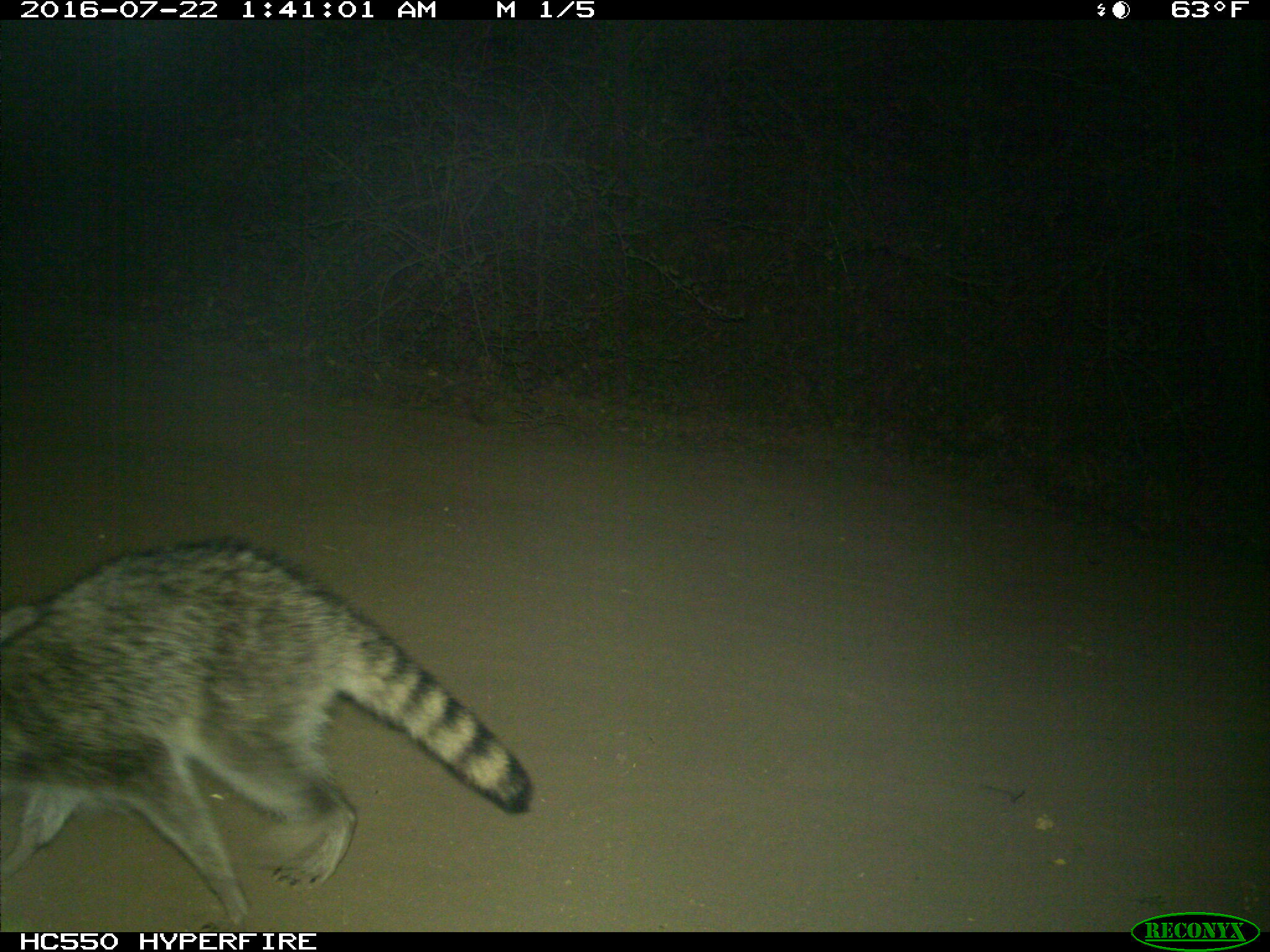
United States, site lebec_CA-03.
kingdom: Animalia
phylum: Chordata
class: Mammalia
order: Carnivora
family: Procyonidae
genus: Procyon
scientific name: Procyon lotor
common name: common raccoon